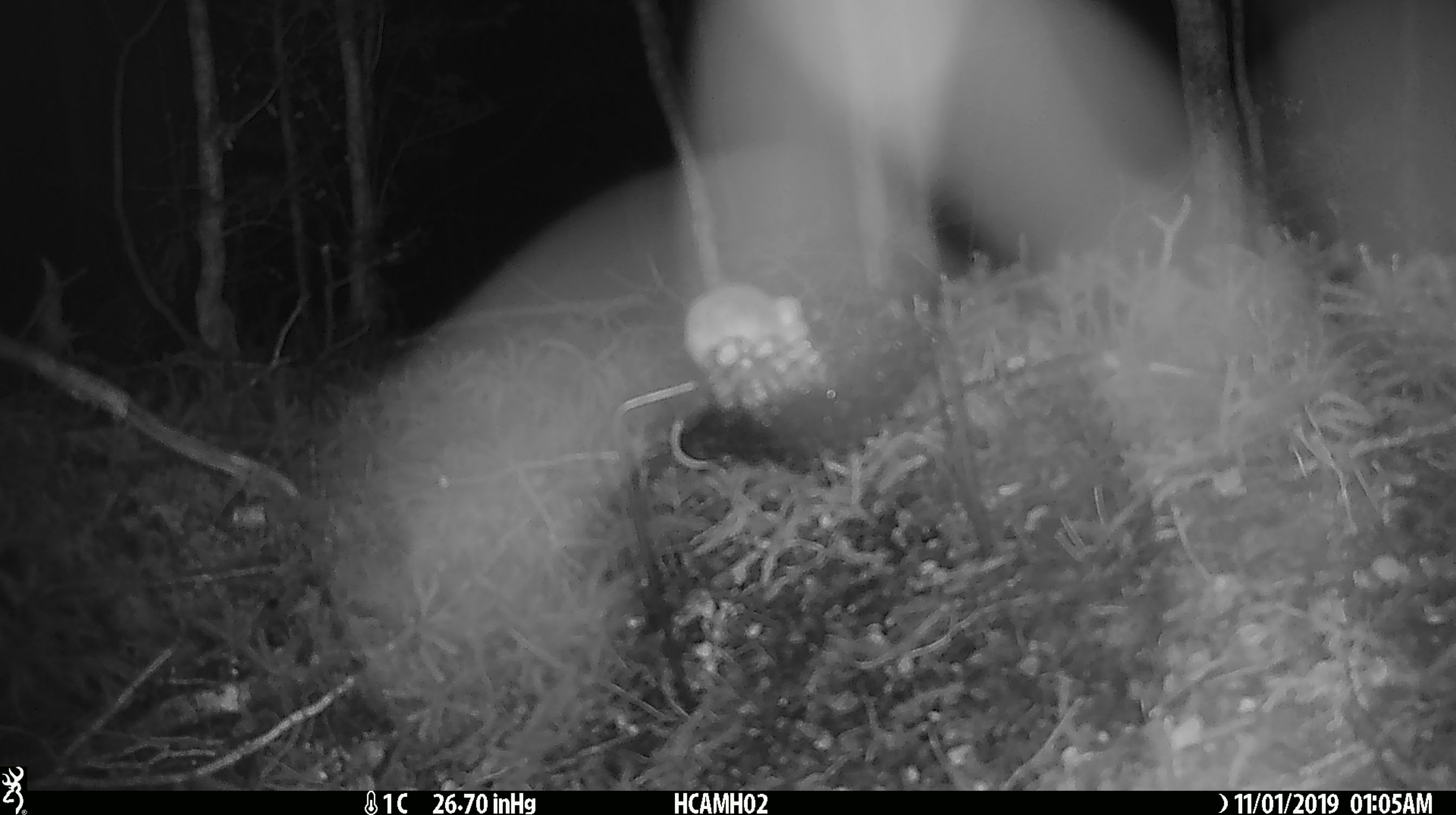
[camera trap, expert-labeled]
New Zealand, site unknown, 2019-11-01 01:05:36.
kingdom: Animalia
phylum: Chordata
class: Mammalia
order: Rodentia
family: Muridae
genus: Mus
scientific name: Mus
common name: mouse